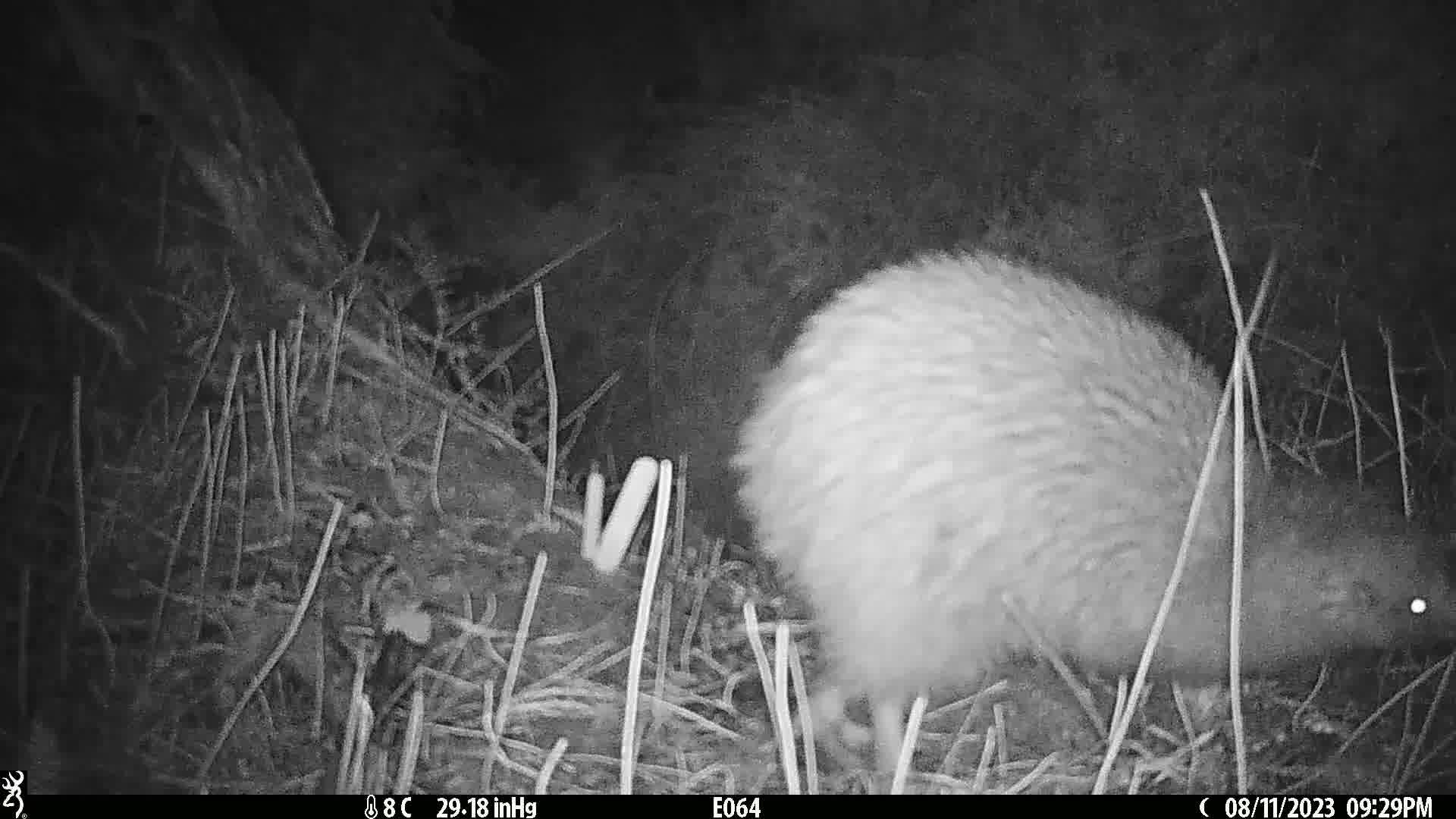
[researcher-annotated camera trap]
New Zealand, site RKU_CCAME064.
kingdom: Animalia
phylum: Chordata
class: Aves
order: Apterygiformes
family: Apterygidae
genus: Apteryx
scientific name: Apteryx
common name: kiwi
Kiwi (Apteryx).